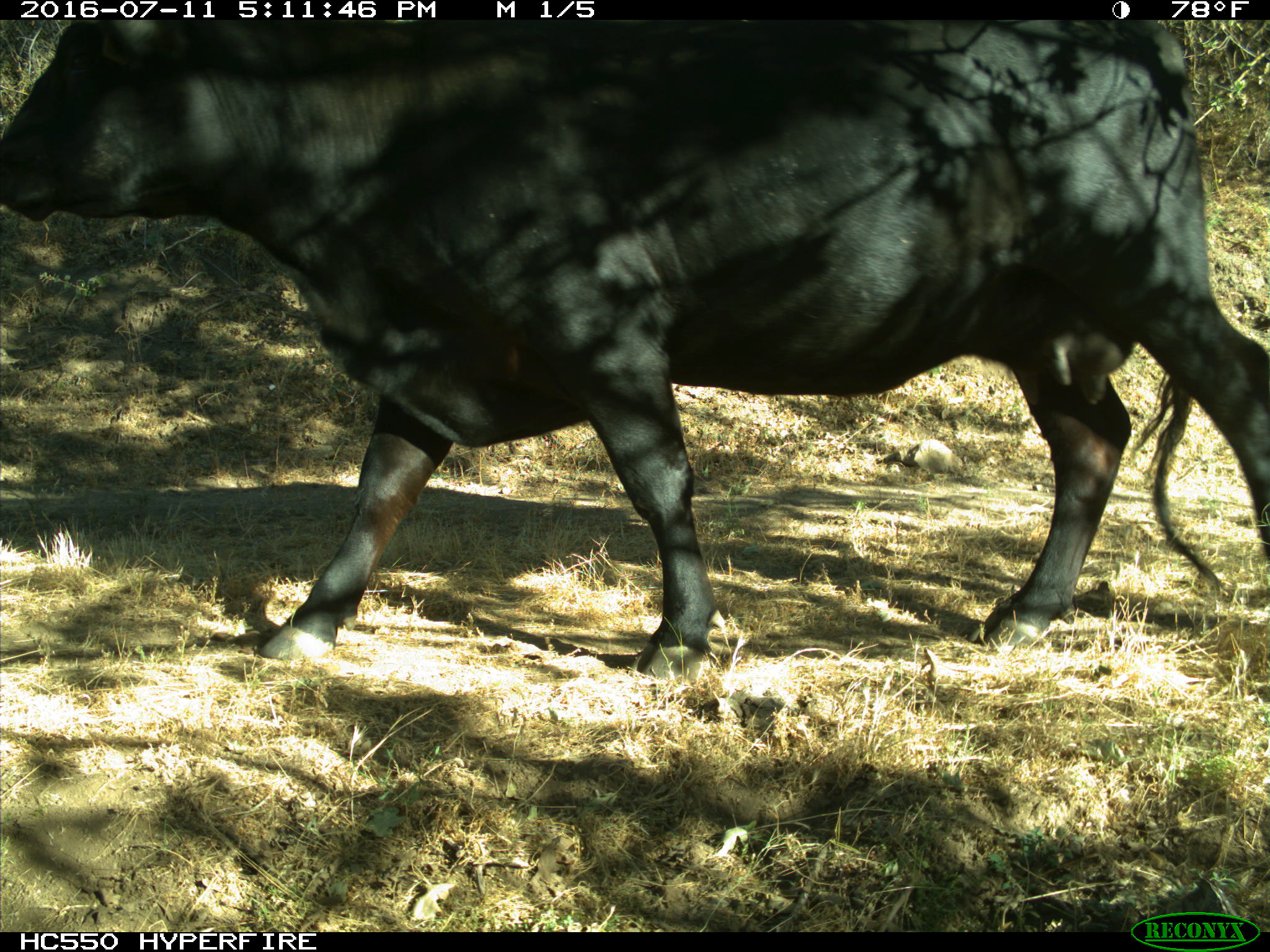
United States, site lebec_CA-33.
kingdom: Animalia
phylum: Chordata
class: Mammalia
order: Artiodactyla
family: Bovidae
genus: Bos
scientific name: Bos taurus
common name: domestic cow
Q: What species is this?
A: Bos taurus (domestic cow).